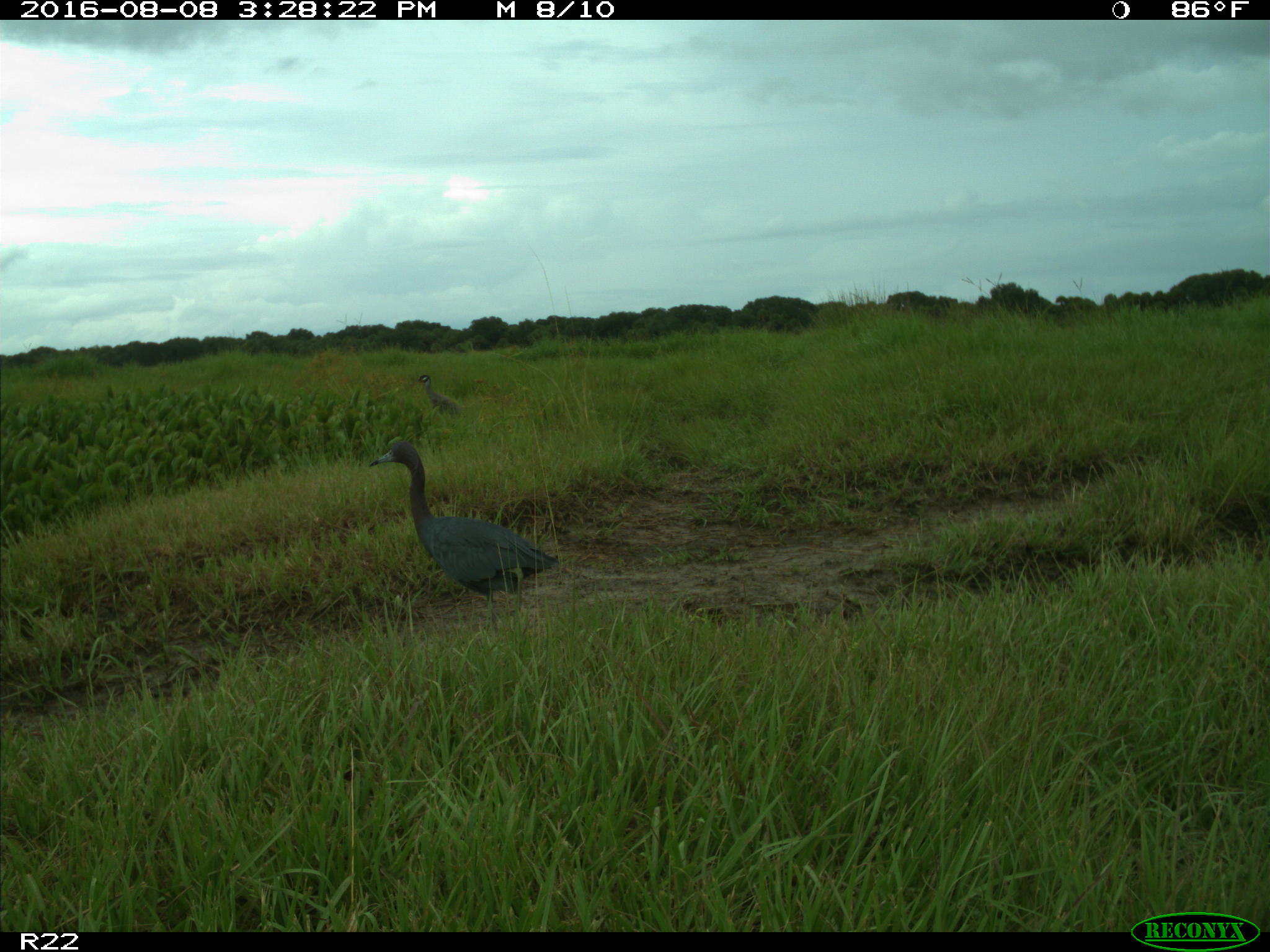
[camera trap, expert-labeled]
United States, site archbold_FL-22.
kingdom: Animalia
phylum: Chordata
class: Aves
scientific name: Aves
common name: birds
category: unidentified bird